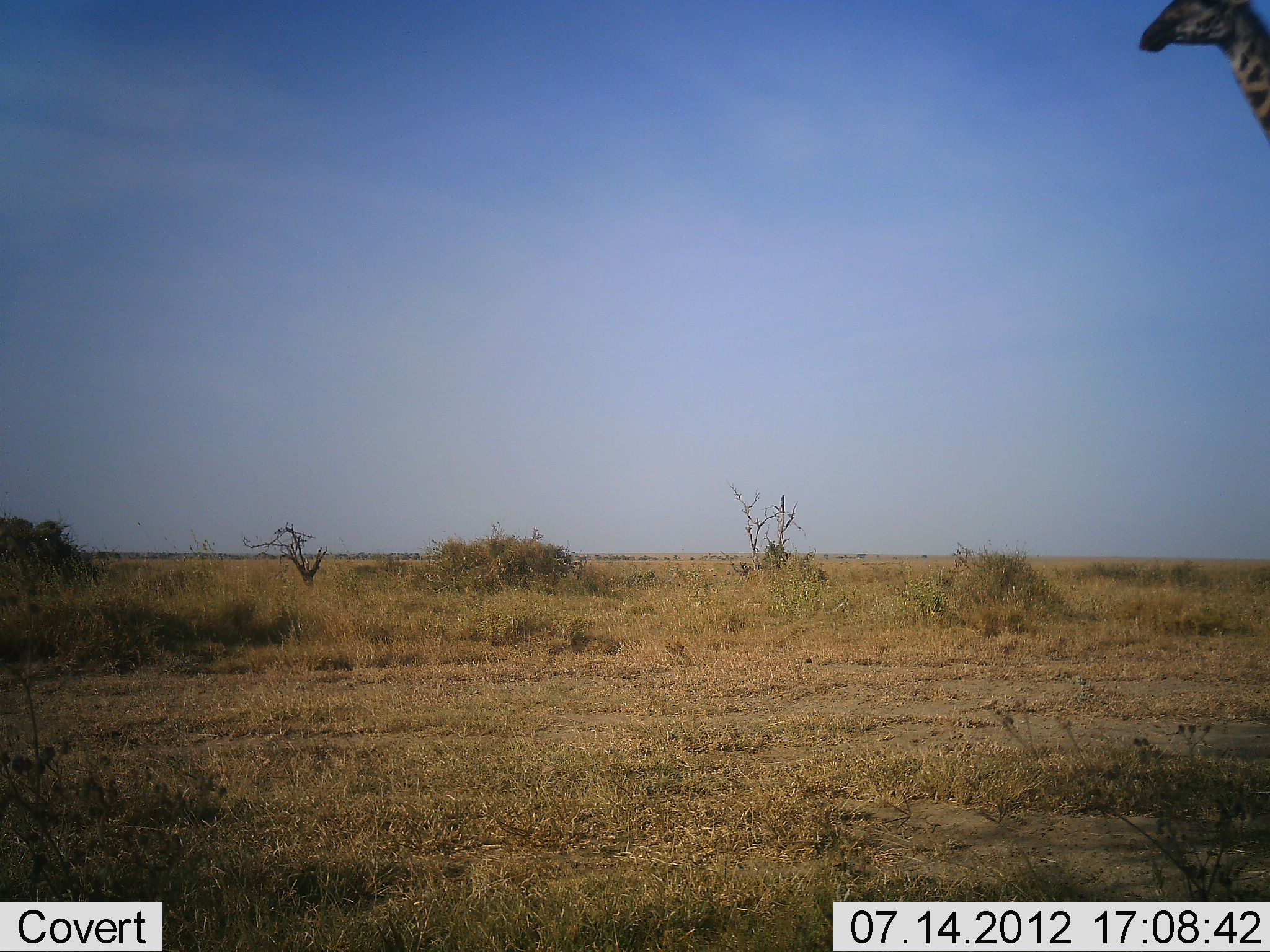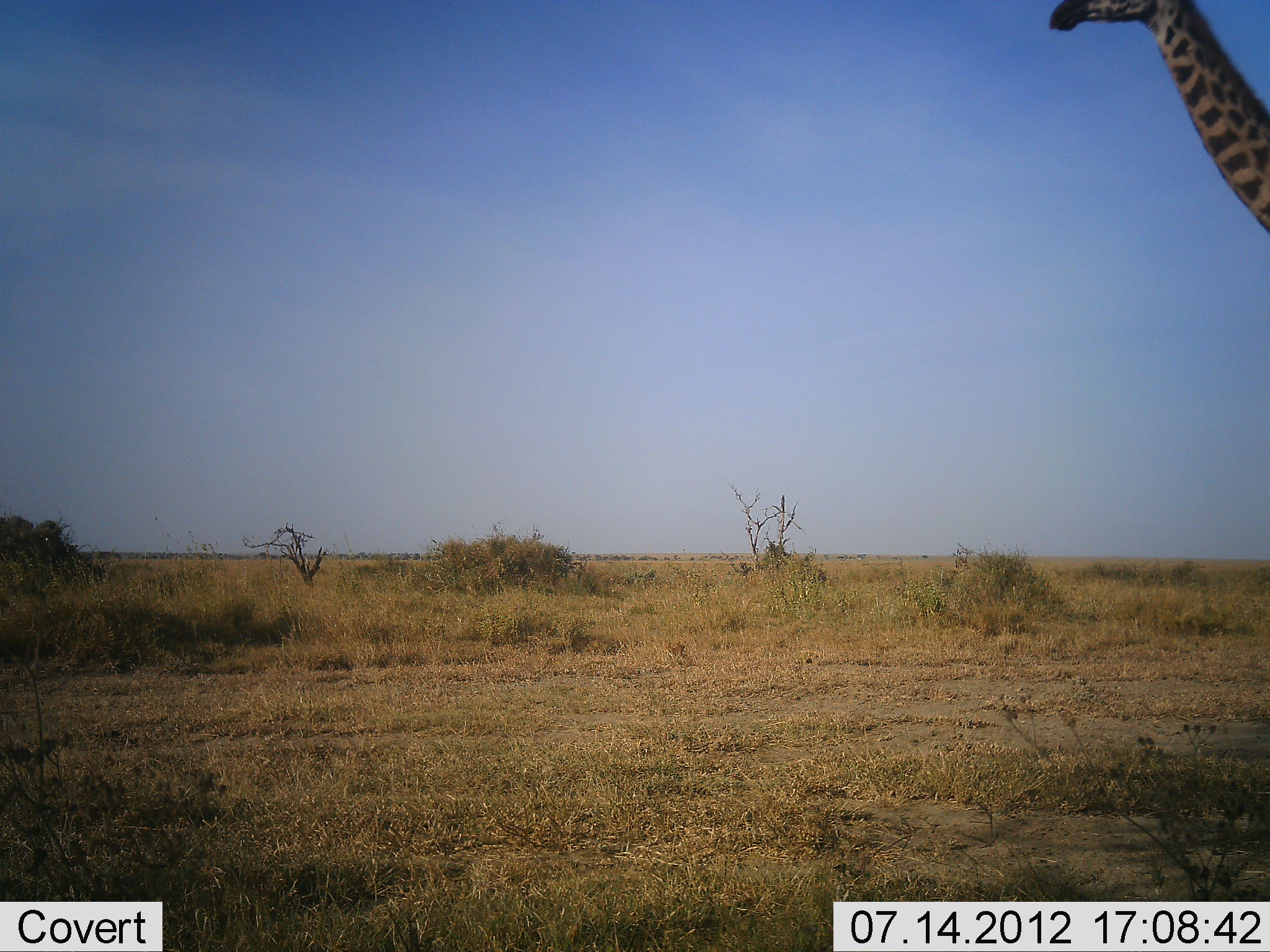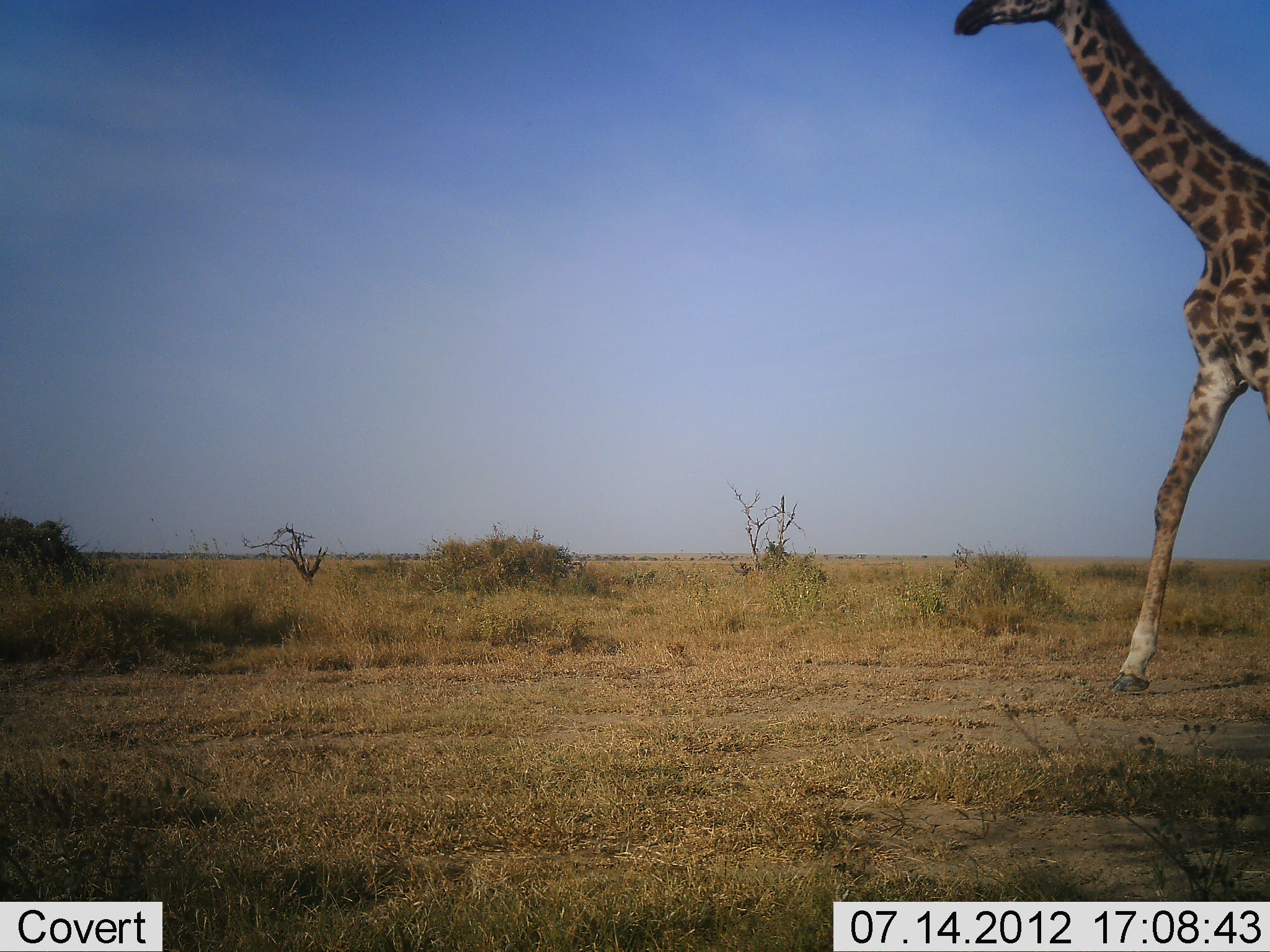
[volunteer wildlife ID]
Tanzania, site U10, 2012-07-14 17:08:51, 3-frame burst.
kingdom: Animalia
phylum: Chordata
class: Mammalia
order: Artiodactyla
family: Giraffidae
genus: Giraffa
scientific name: Giraffa camelopardalis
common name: giraffe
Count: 1.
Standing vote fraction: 30%.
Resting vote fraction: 0%.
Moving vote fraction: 70%.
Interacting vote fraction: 0%.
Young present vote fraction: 0%.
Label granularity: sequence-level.